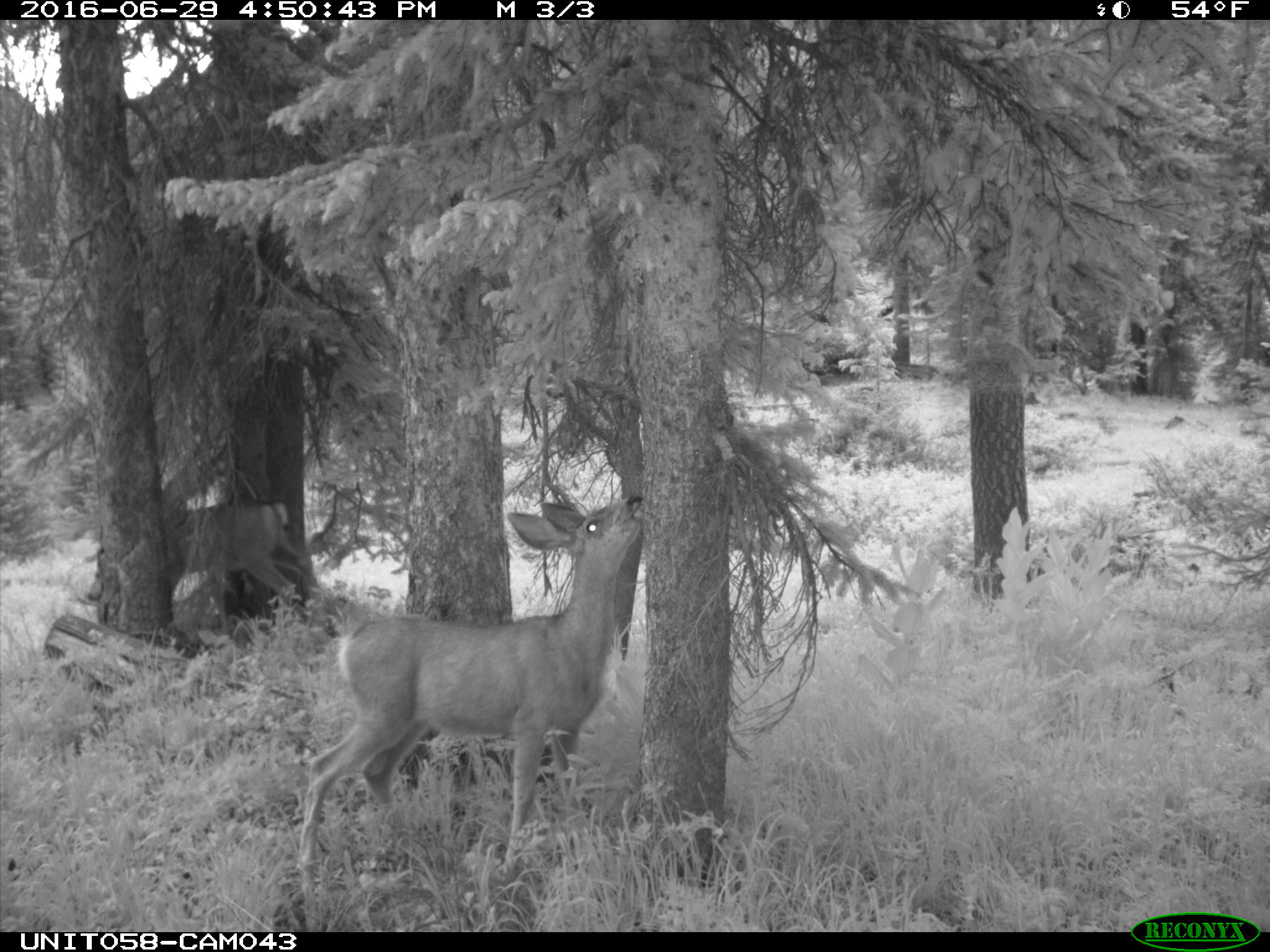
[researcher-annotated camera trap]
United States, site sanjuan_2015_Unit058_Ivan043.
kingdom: Animalia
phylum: Chordata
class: Mammalia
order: Artiodactyla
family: Cervidae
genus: Odocoileus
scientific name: Odocoileus hemionus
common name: mule deer